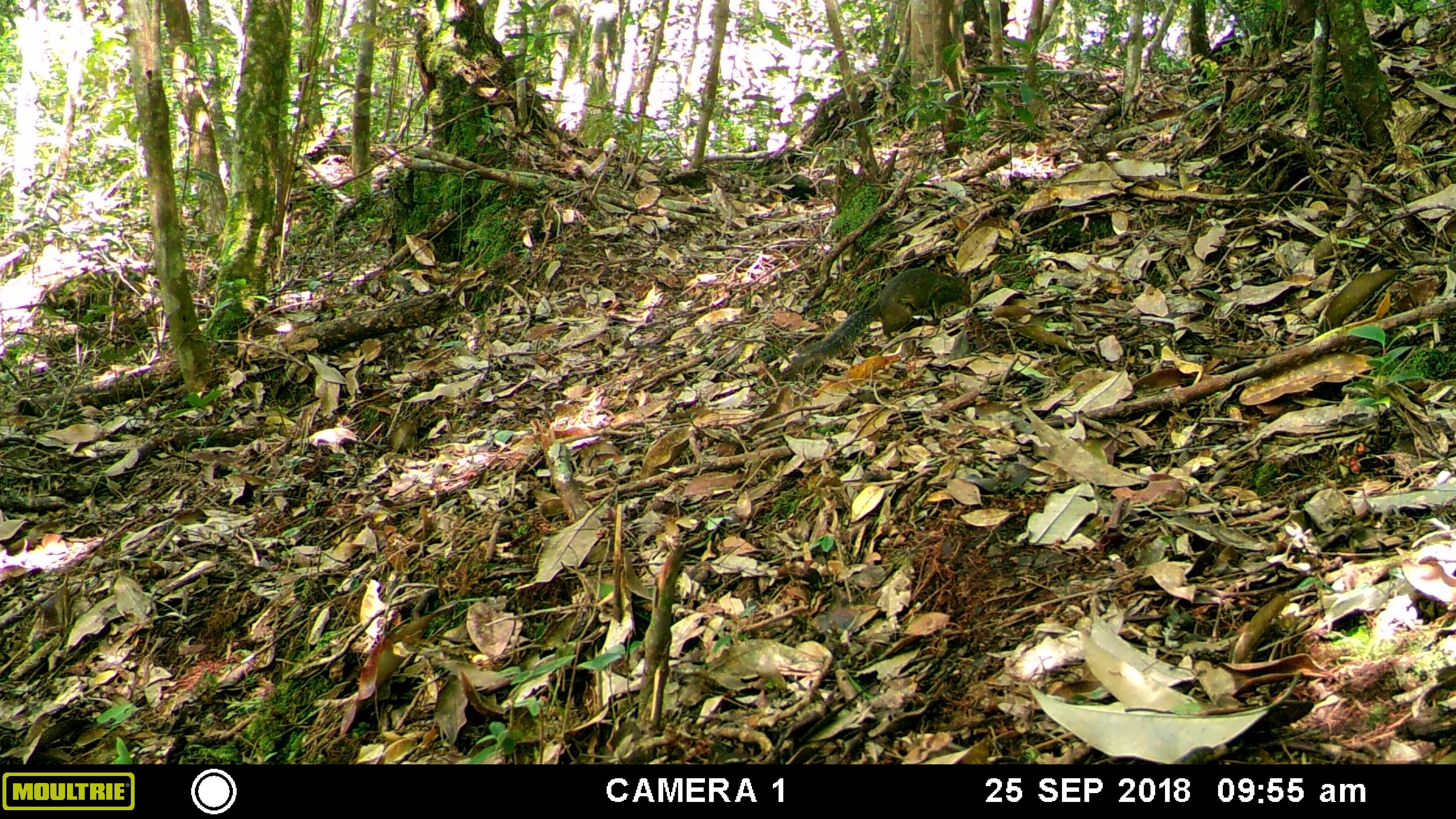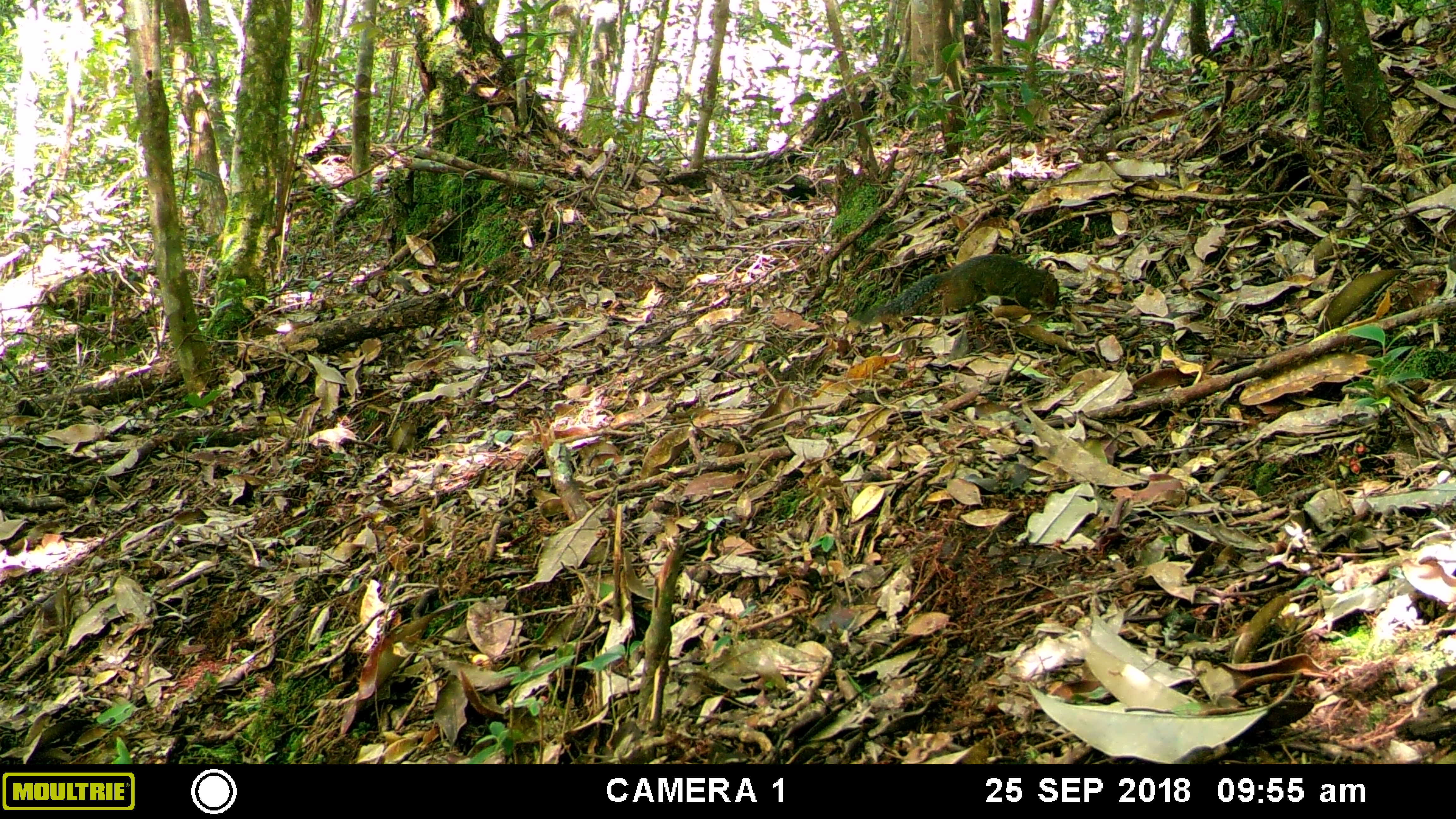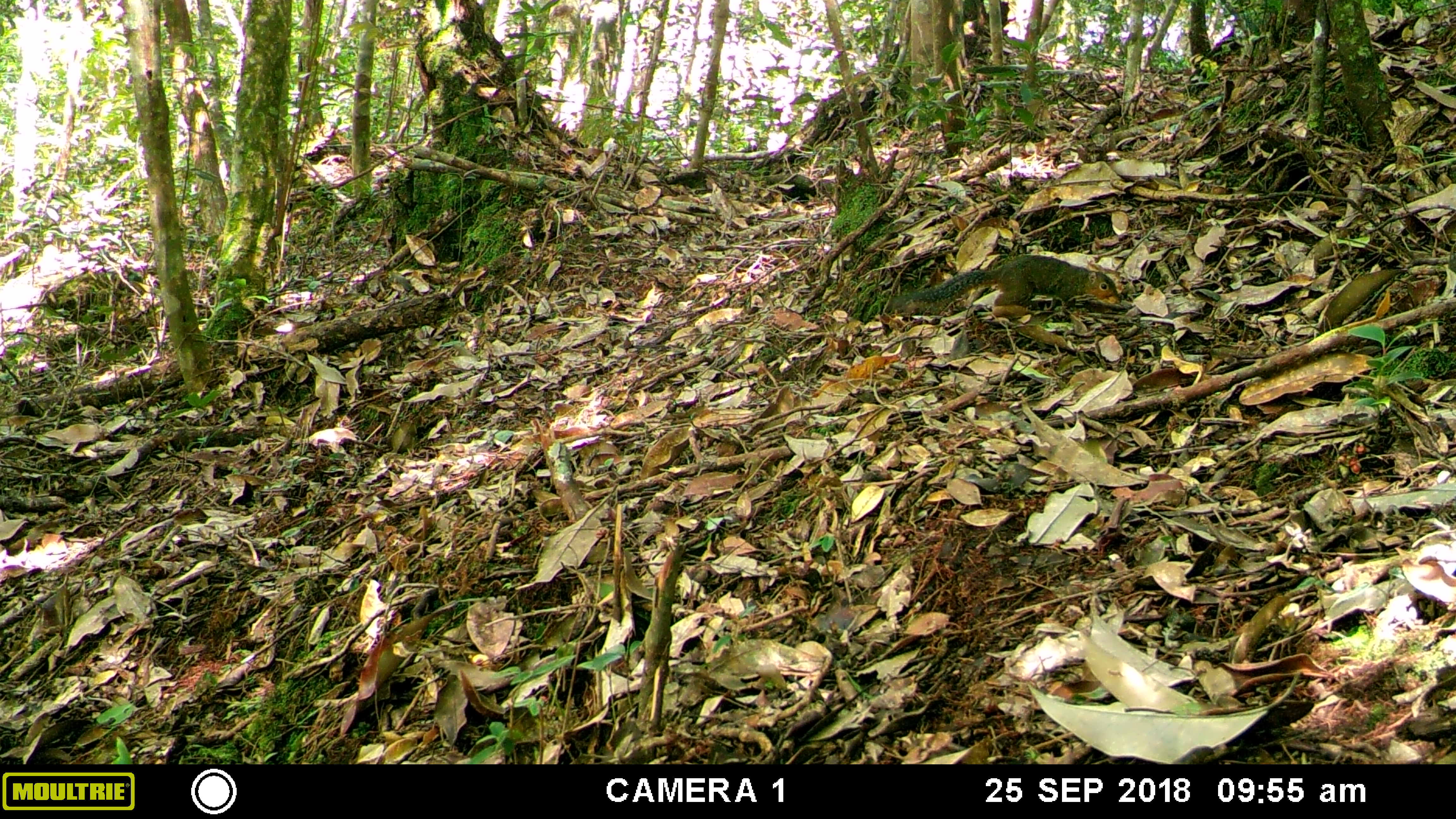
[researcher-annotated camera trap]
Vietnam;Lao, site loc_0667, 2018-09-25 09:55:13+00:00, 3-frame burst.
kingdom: Animalia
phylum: Chordata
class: Mammalia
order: Rodentia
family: Sciuridae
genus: Dremomys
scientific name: Dremomys rufigenis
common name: red-cheeked squirrel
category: red cheeked squirrel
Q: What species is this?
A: Red cheeked squirrel (red-cheeked squirrel) (Dremomys rufigenis).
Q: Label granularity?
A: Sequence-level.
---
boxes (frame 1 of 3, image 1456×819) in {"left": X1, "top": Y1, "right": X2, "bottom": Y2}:
red cheeked squirrel: {"left": 789, "top": 267, "right": 973, "bottom": 372}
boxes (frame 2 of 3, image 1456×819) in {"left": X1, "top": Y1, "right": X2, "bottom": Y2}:
red cheeked squirrel: {"left": 872, "top": 253, "right": 1061, "bottom": 330}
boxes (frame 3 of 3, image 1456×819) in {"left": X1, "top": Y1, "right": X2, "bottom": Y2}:
red cheeked squirrel: {"left": 903, "top": 253, "right": 1122, "bottom": 318}